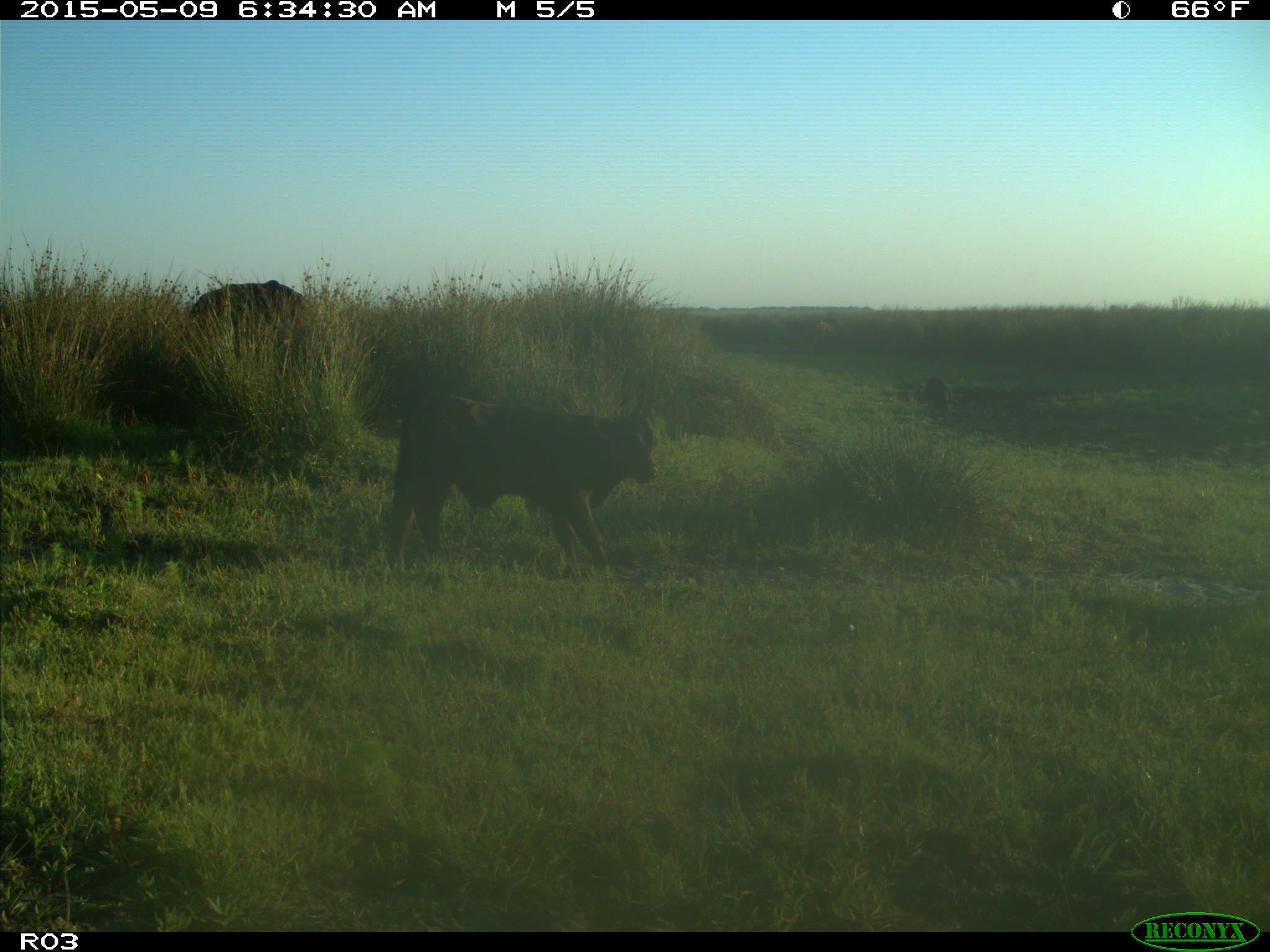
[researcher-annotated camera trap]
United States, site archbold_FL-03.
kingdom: Animalia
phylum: Chordata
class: Mammalia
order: Artiodactyla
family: Bovidae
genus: Bos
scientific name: Bos taurus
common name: domestic cow